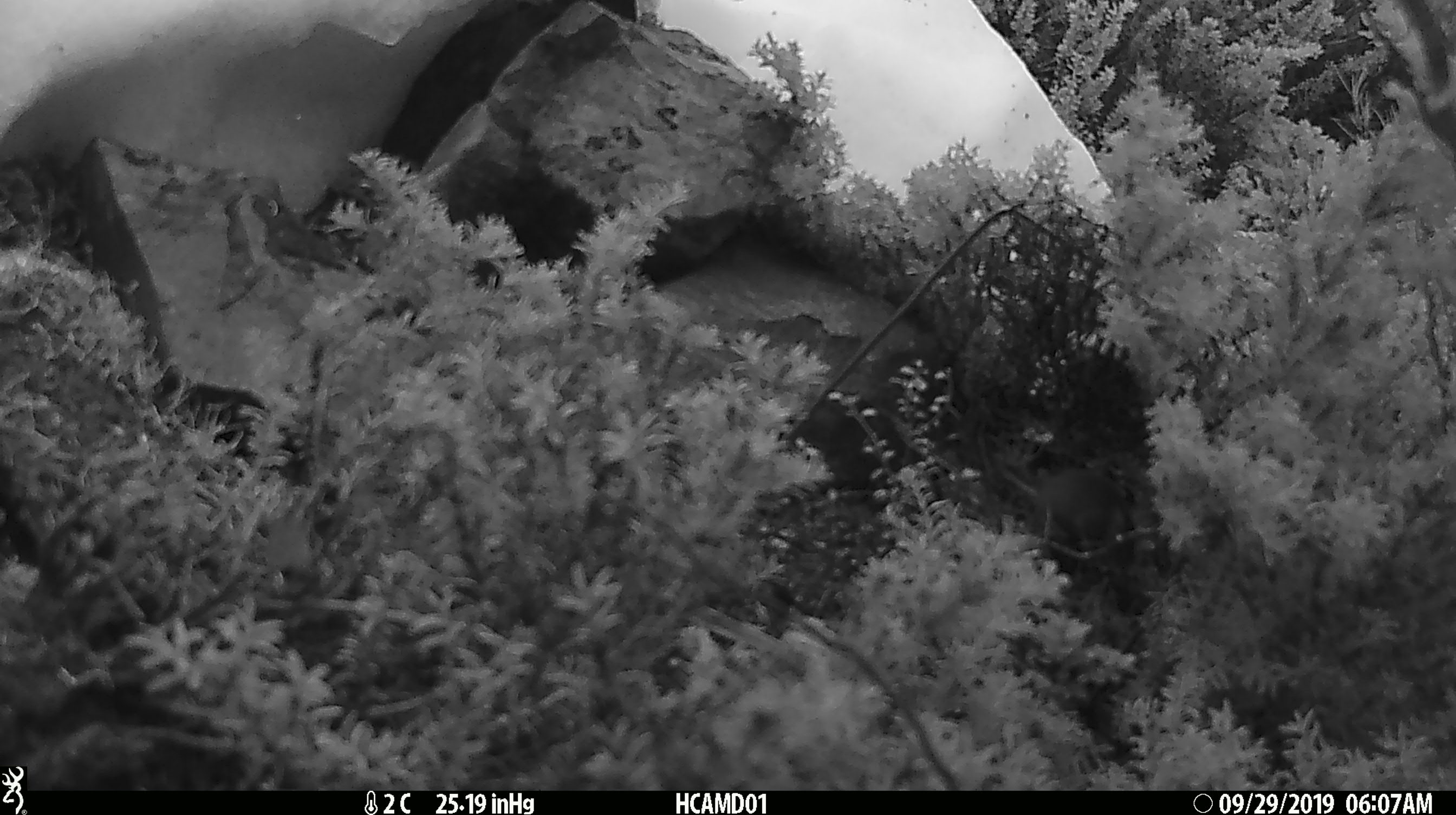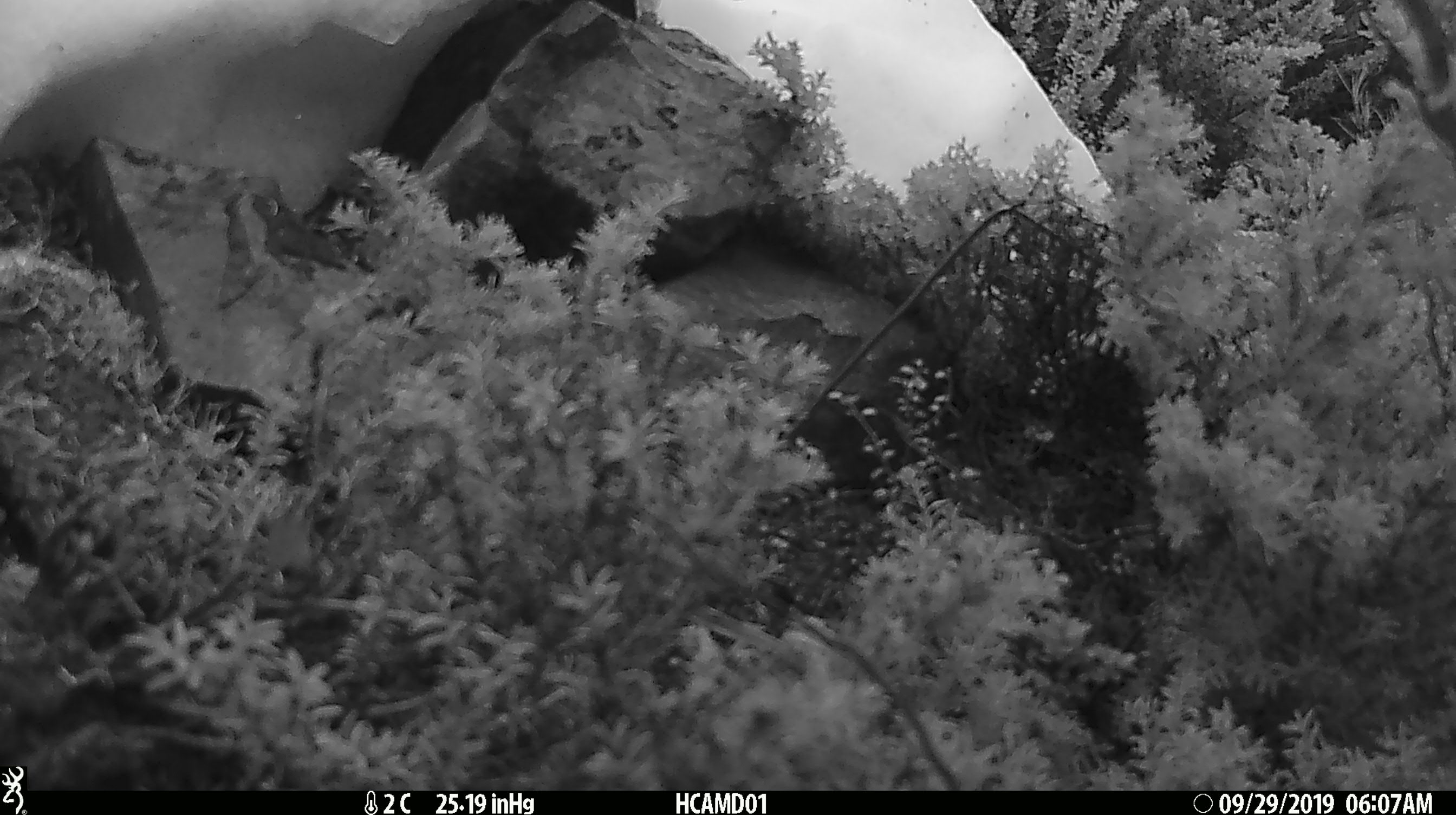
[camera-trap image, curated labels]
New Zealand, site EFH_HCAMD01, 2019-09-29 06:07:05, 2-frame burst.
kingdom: Animalia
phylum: Chordata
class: Mammalia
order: Rodentia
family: Muridae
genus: Mus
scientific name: Mus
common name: mouse